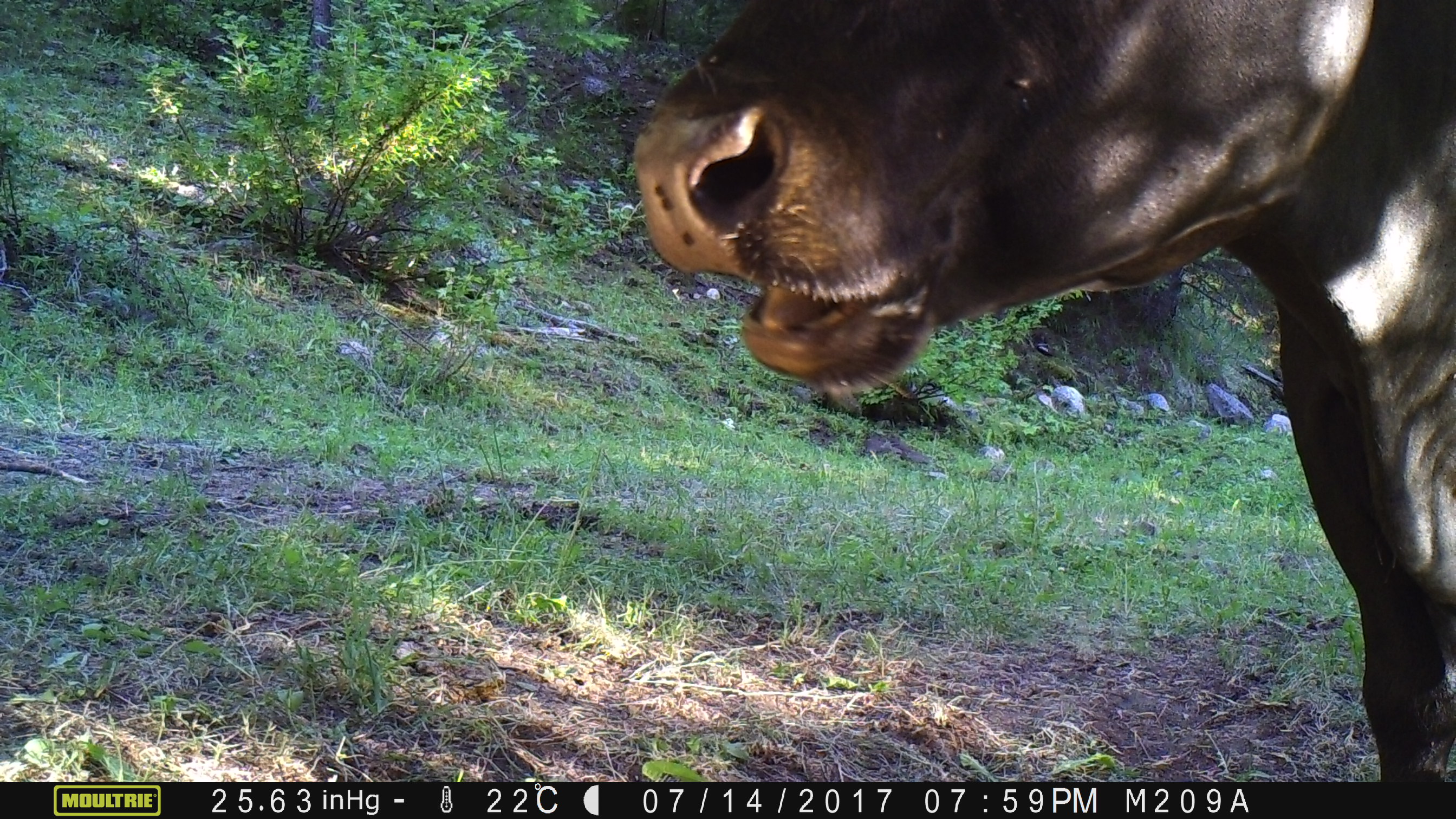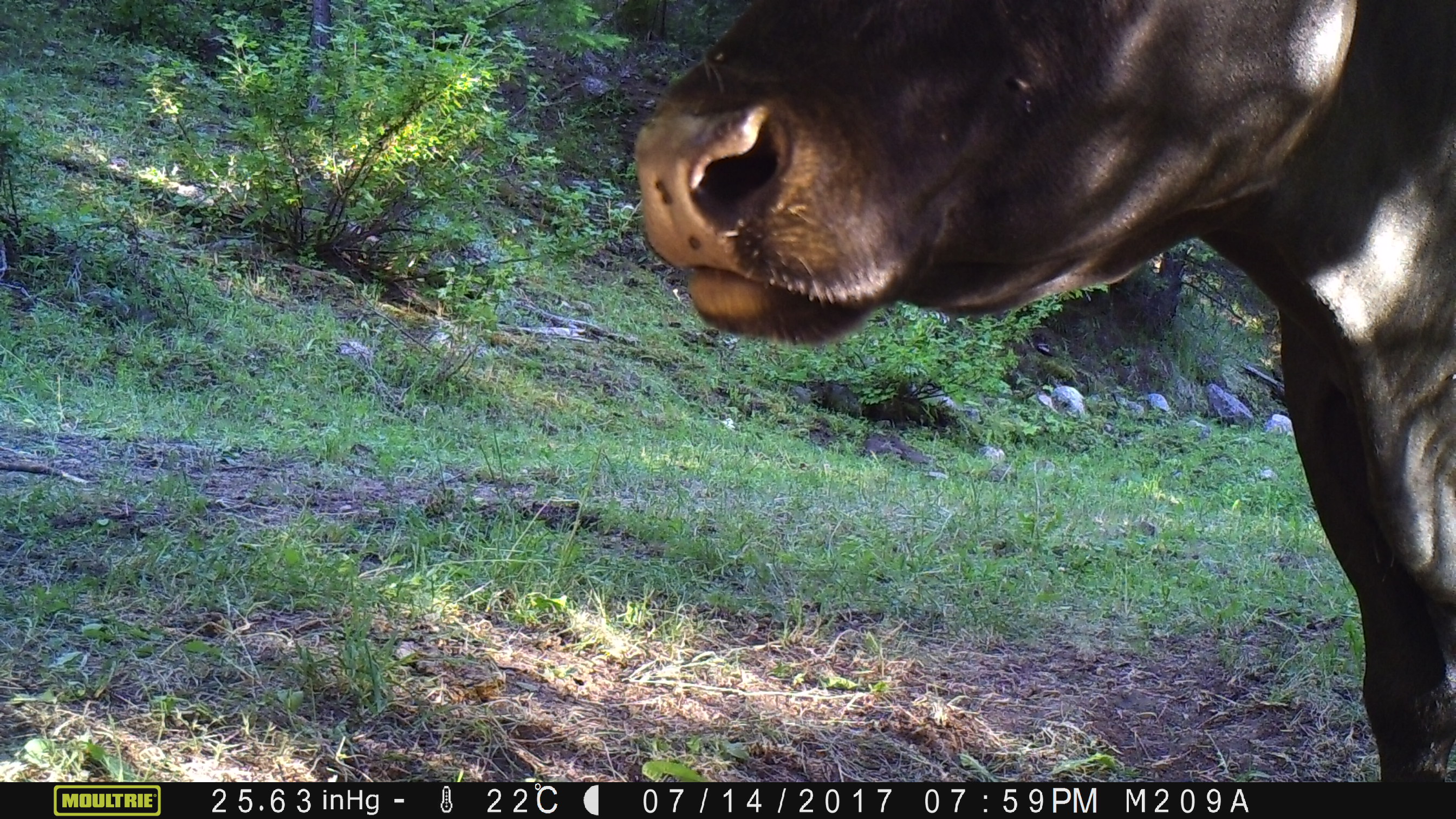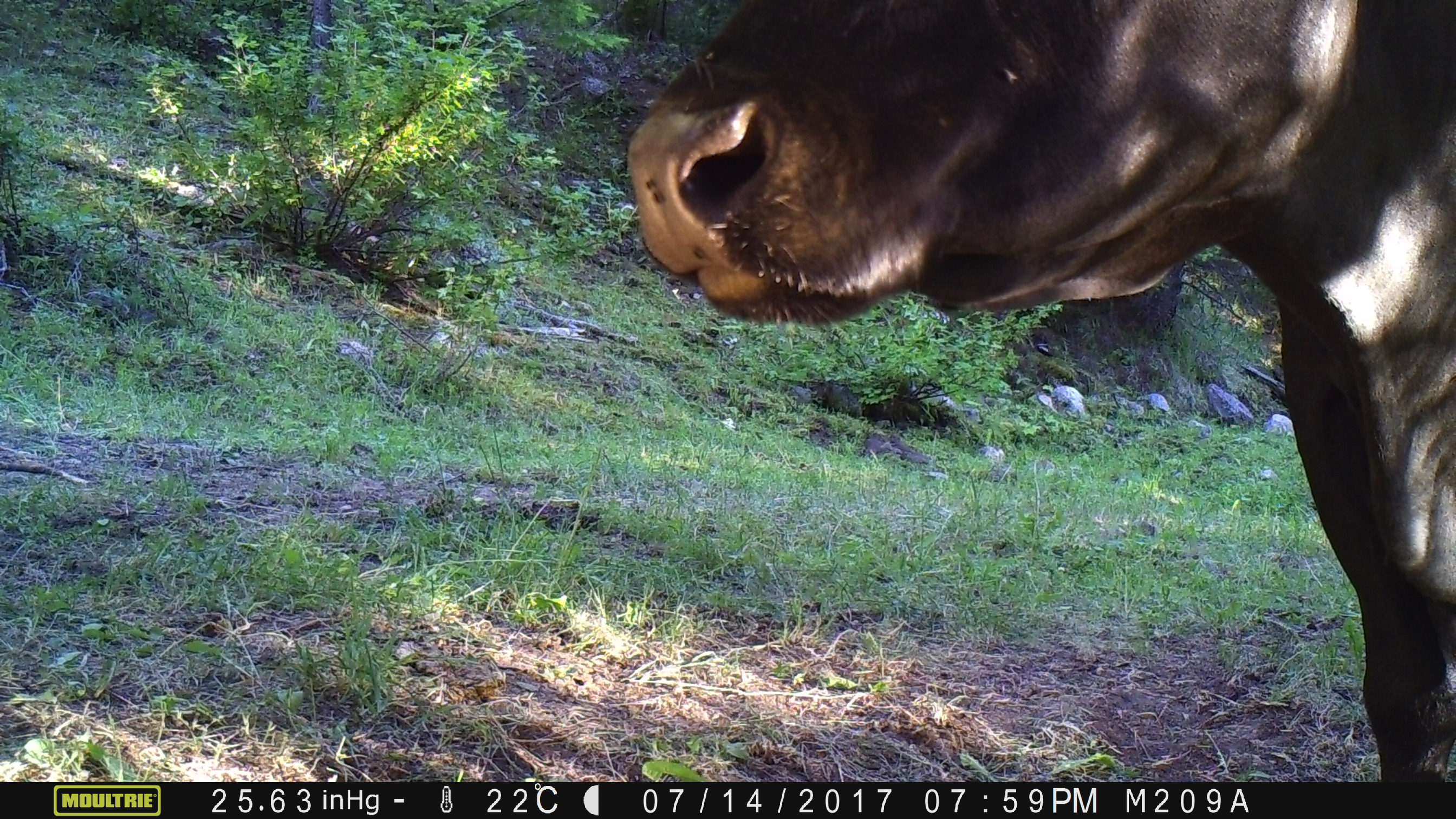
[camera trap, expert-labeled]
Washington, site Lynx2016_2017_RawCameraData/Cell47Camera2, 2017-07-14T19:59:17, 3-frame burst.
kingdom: Animalia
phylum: Chordata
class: Mammalia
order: Artiodactyla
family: Bovidae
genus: Bos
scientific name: Bos taurus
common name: domestic cattle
Domestic cattle (Bos taurus). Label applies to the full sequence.